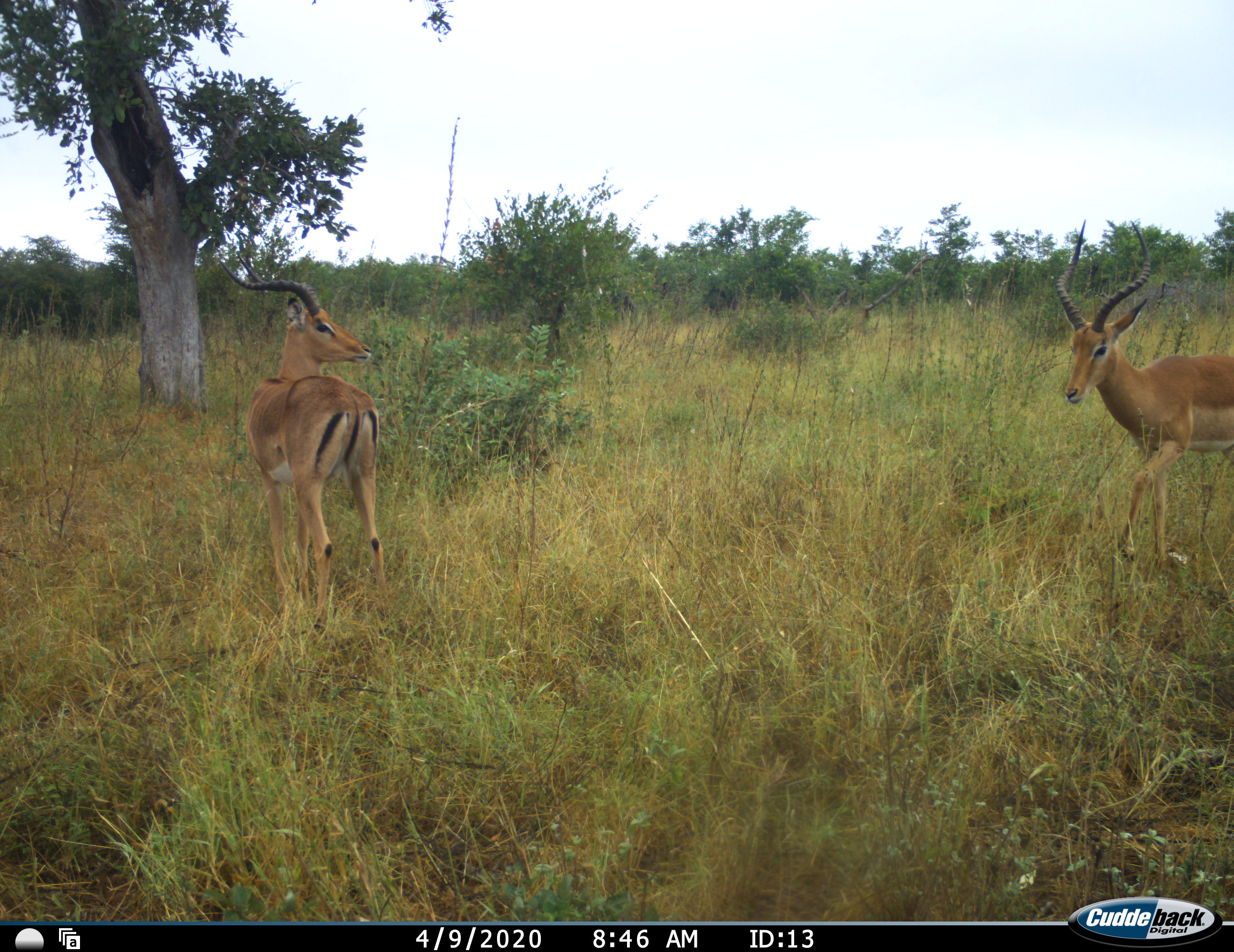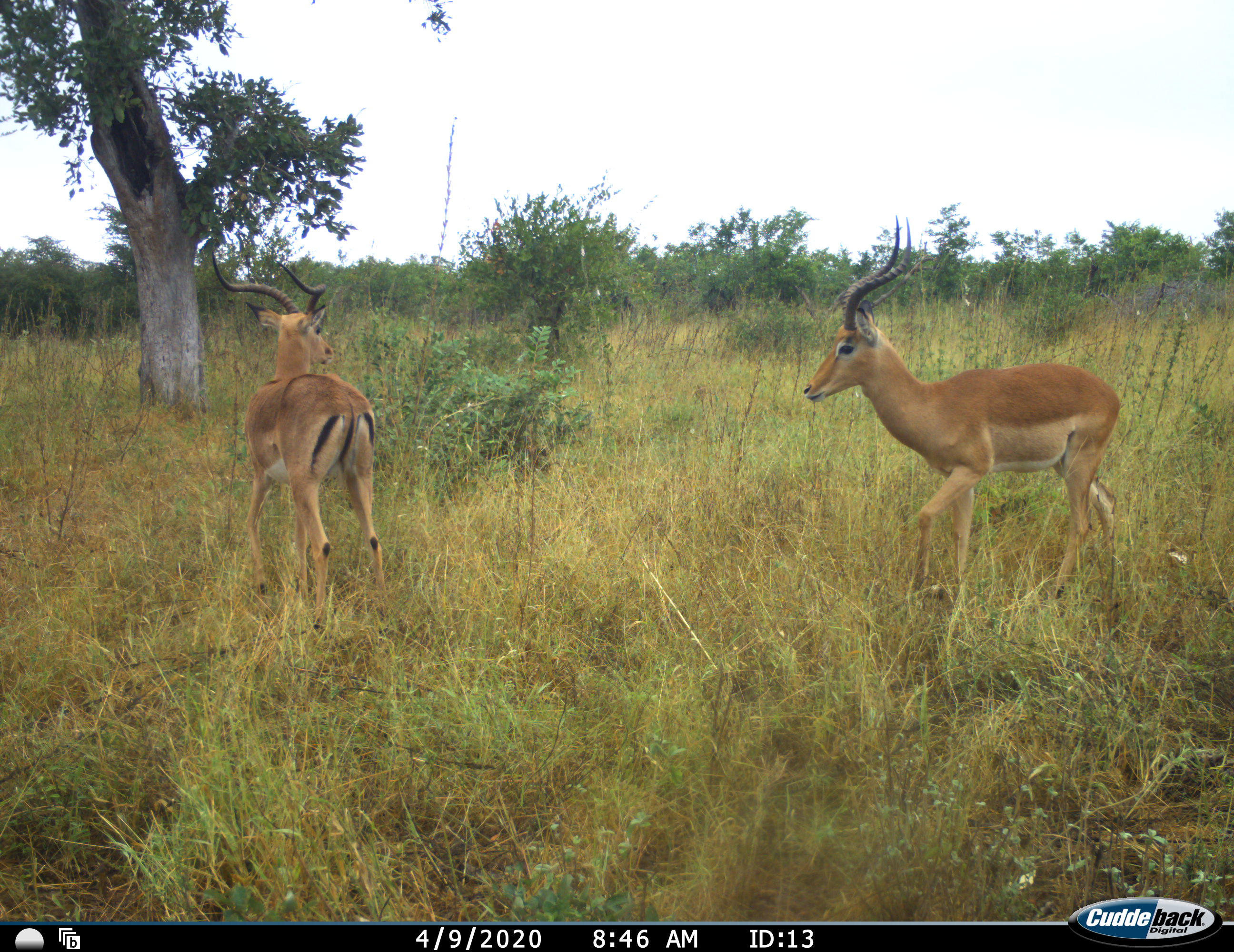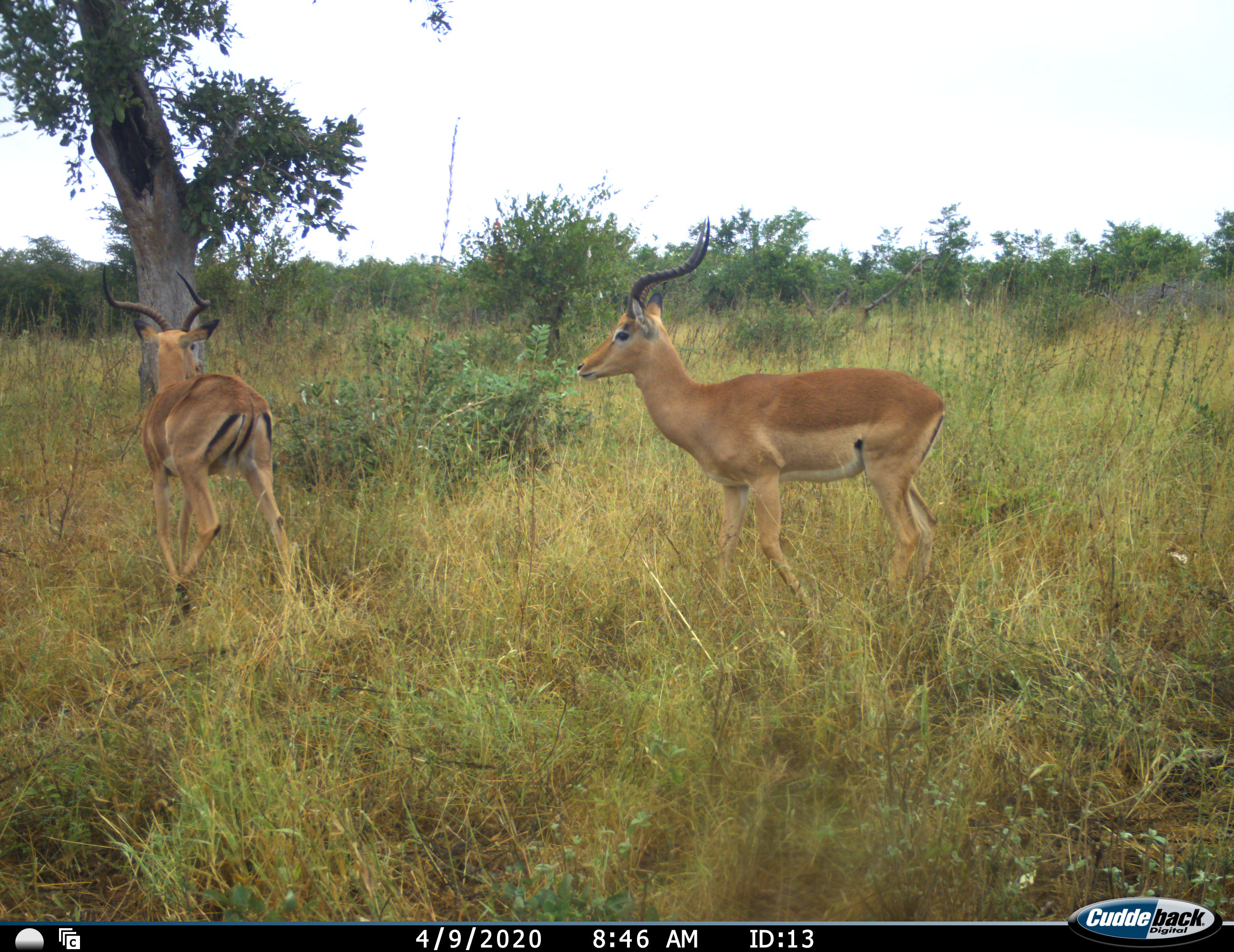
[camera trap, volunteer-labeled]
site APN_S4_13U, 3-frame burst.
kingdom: Animalia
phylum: Chordata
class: Mammalia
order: Artiodactyla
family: Bovidae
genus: Aepyceros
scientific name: Aepyceros melampus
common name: impala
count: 2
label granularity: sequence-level